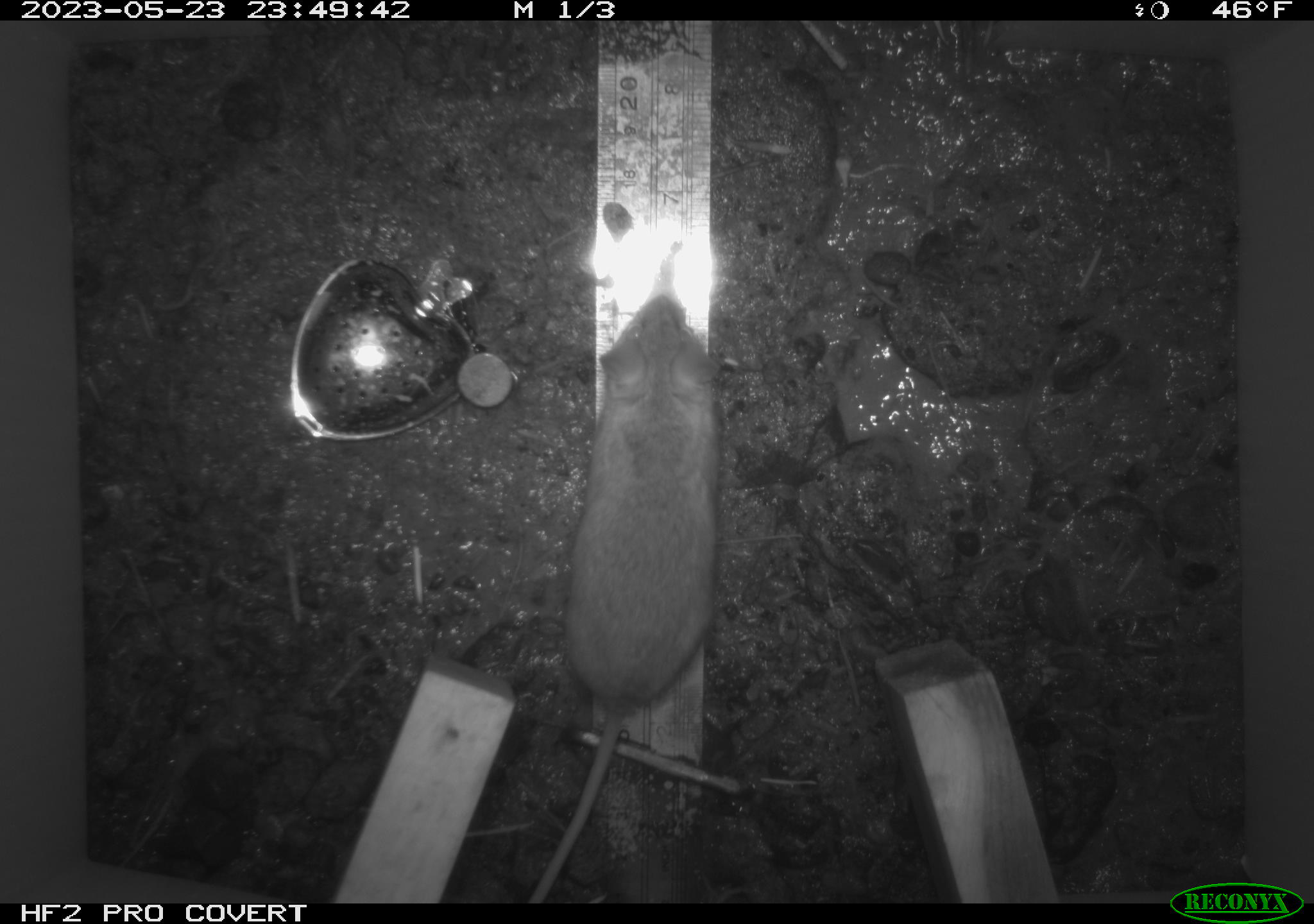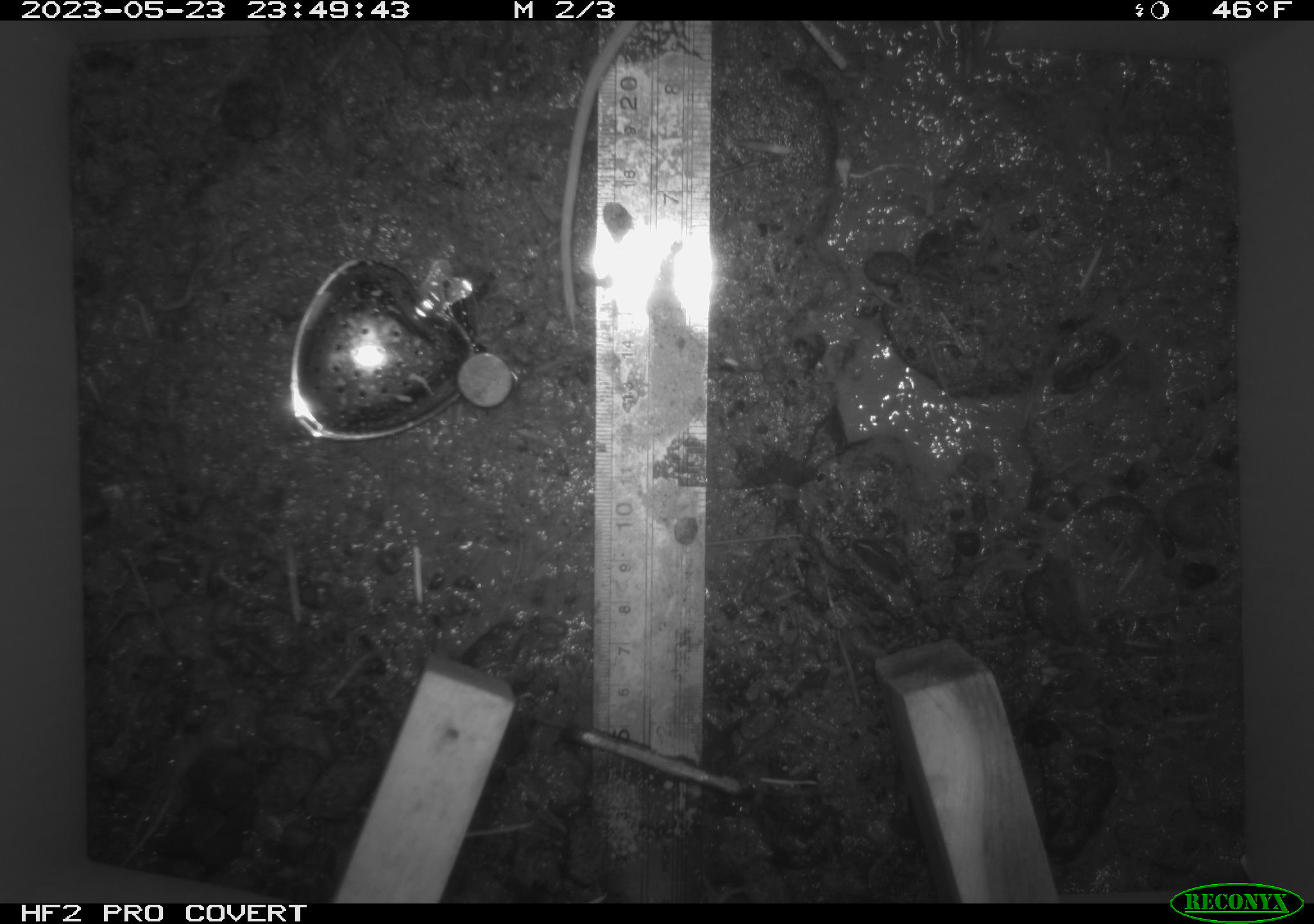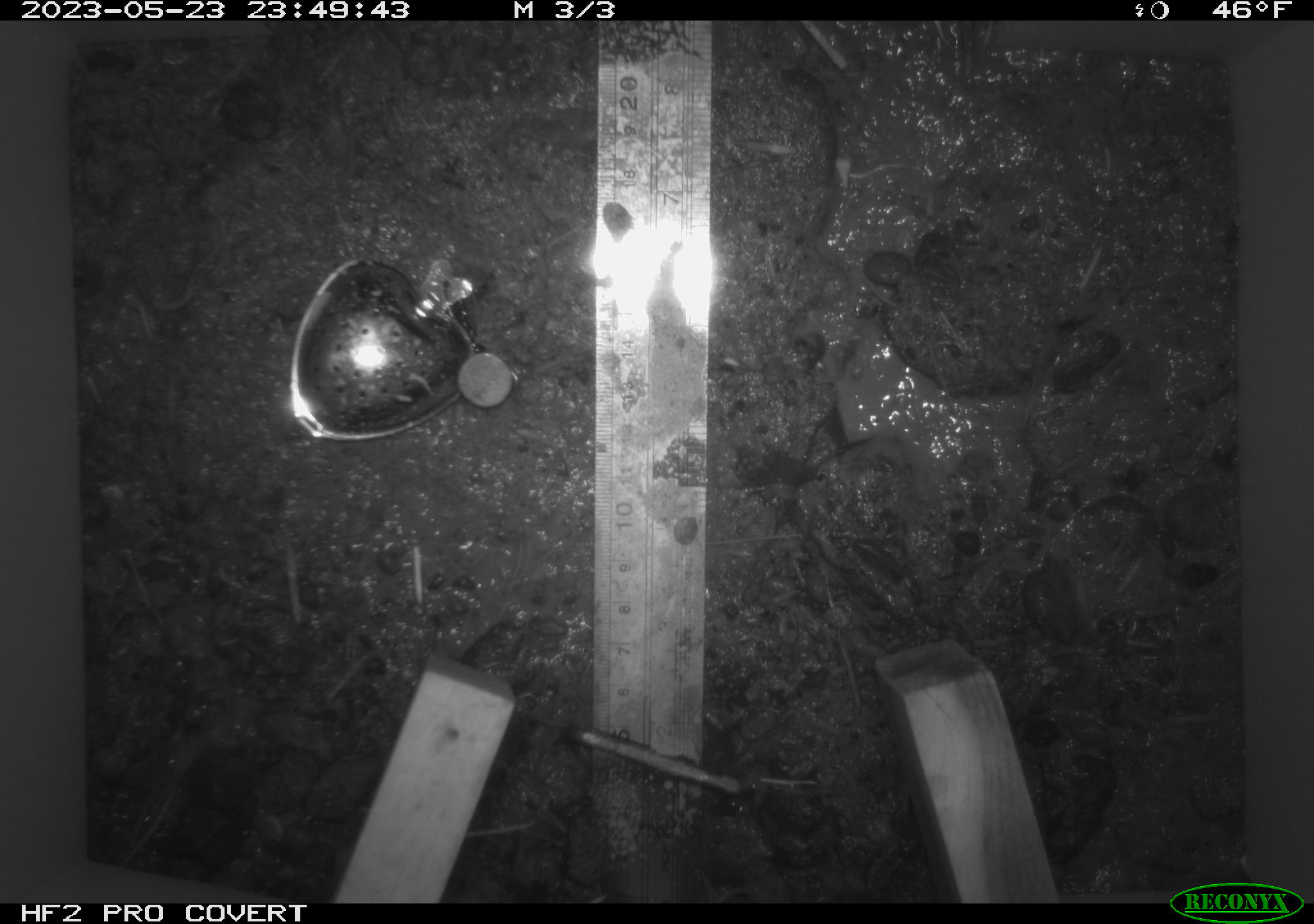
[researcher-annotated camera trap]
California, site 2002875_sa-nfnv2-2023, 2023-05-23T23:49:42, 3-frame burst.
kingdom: Animalia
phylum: Chordata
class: Mammalia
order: Rodentia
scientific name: Rodentia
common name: mouse species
Mouse species (Rodentia).